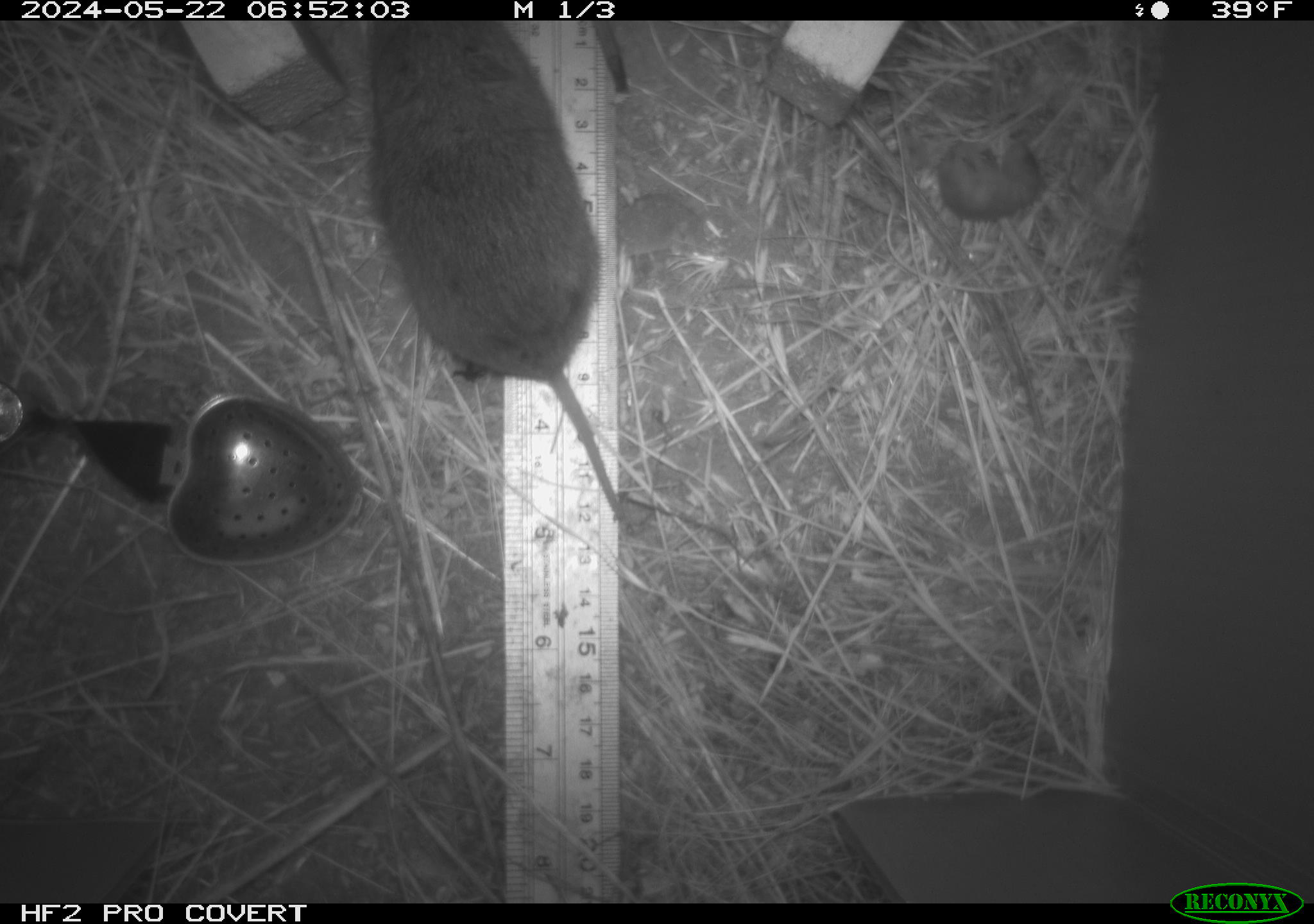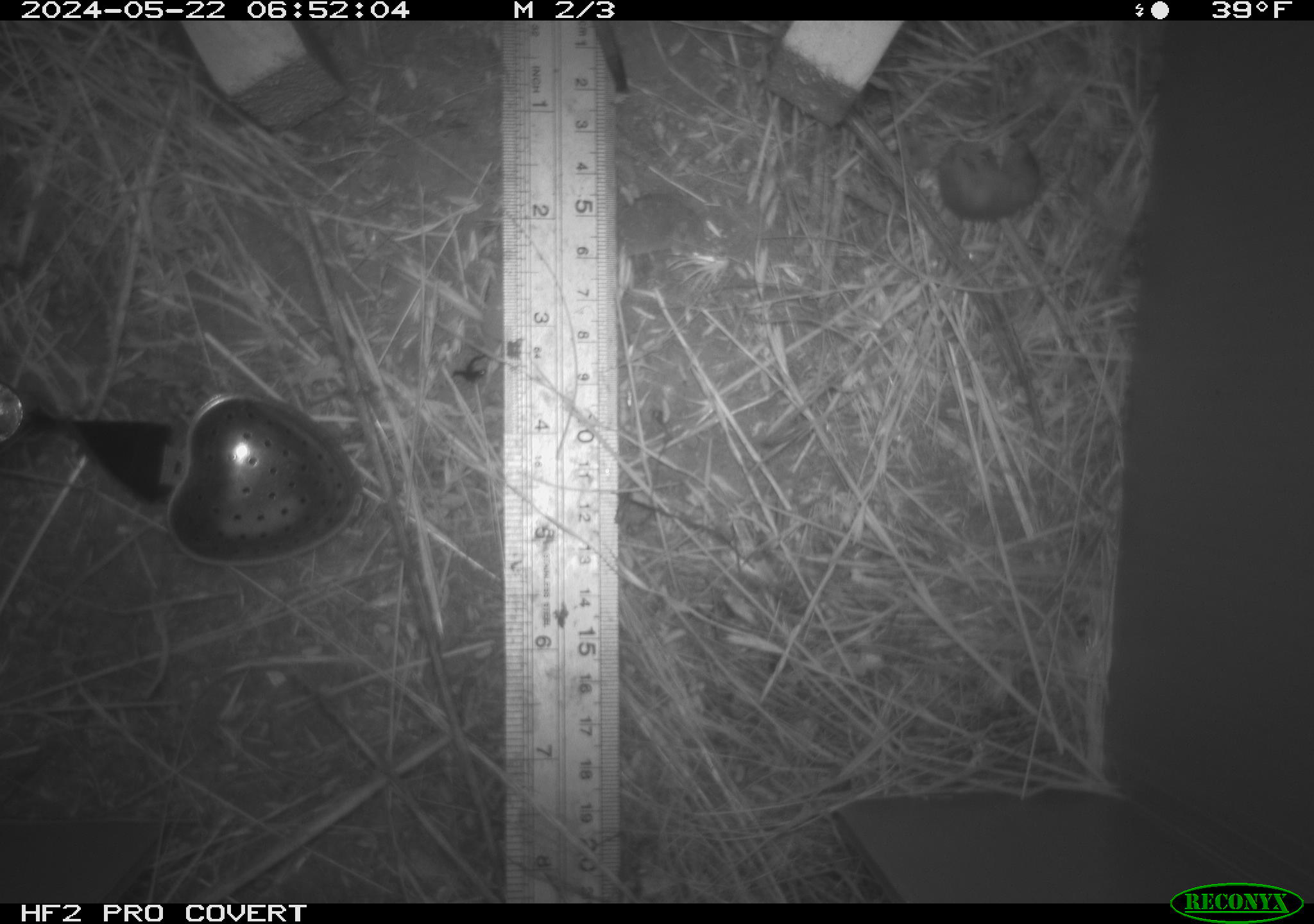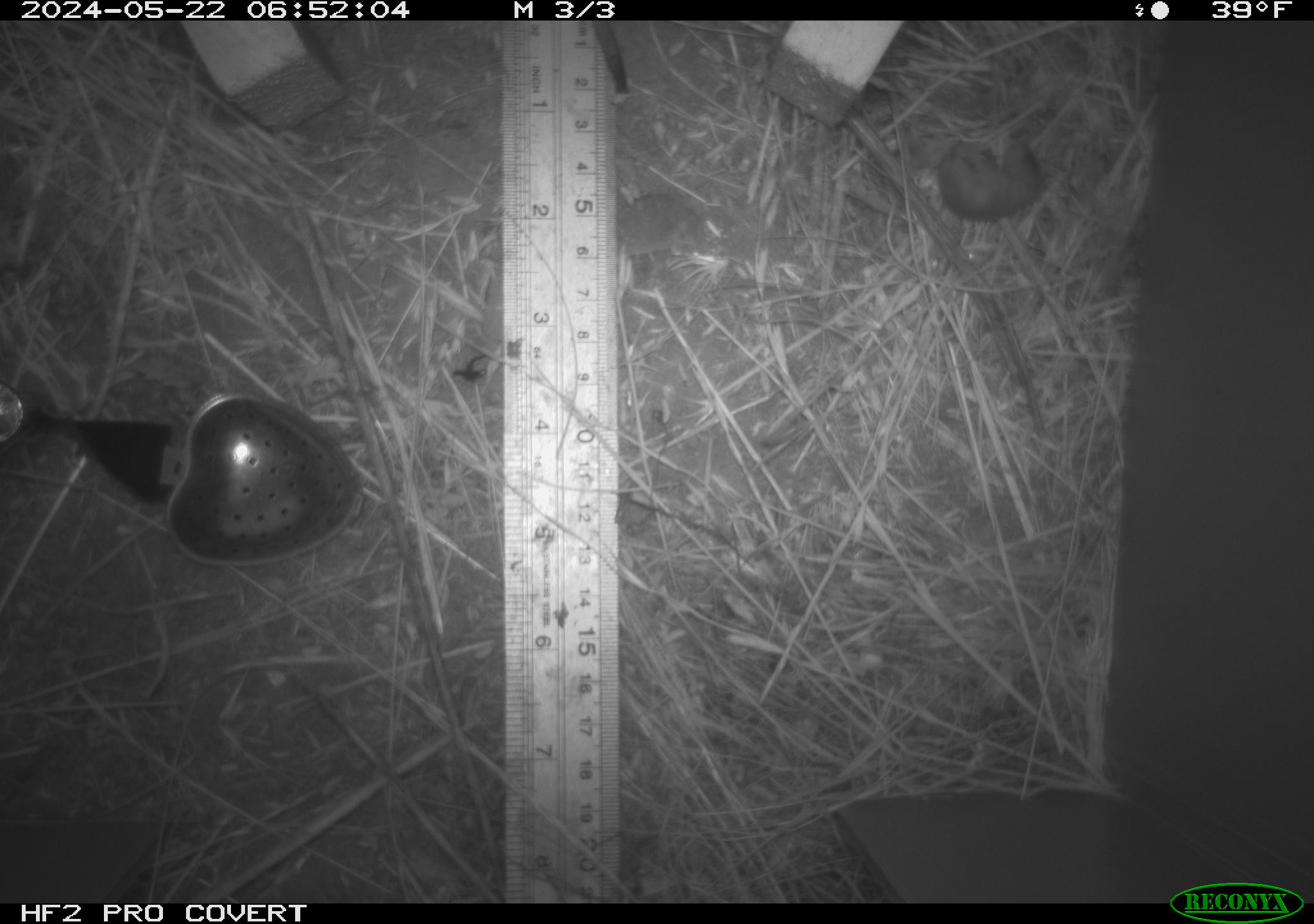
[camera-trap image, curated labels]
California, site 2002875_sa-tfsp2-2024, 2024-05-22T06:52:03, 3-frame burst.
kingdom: Animalia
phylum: Chordata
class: Mammalia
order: Rodentia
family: Cricetidae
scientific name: Arvicolinae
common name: voles, lemmings, and muskrats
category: arvicolinae subfamily